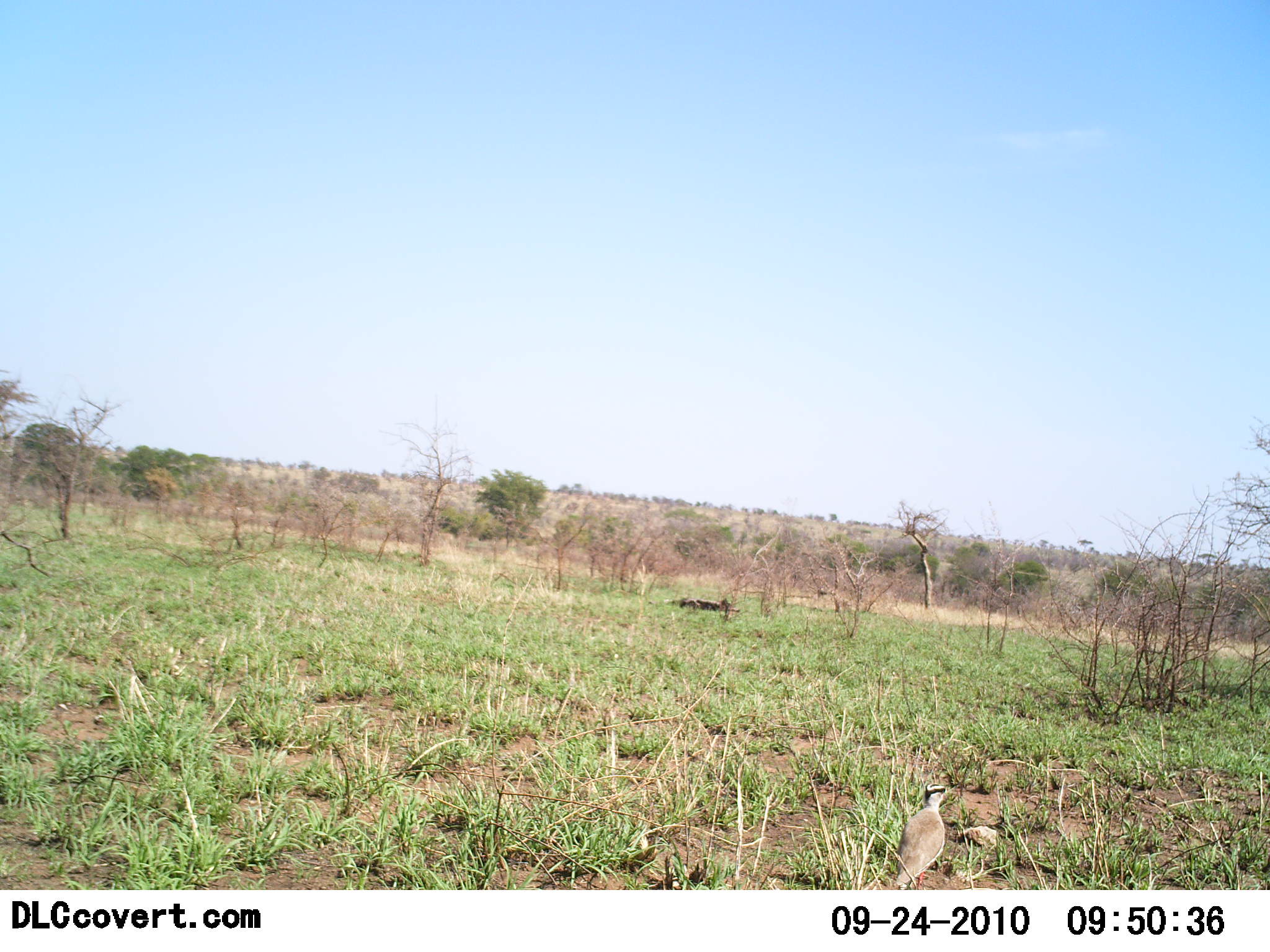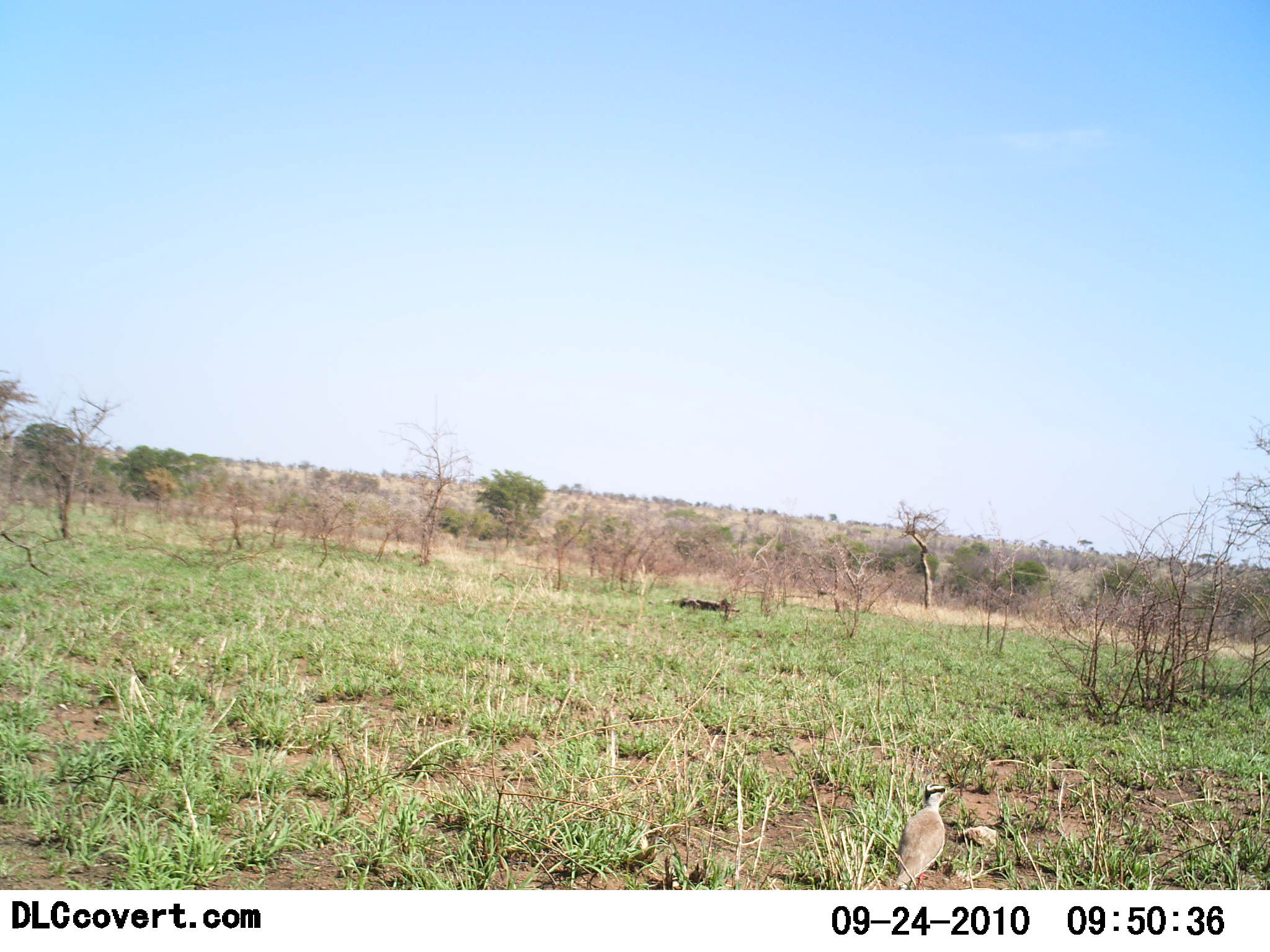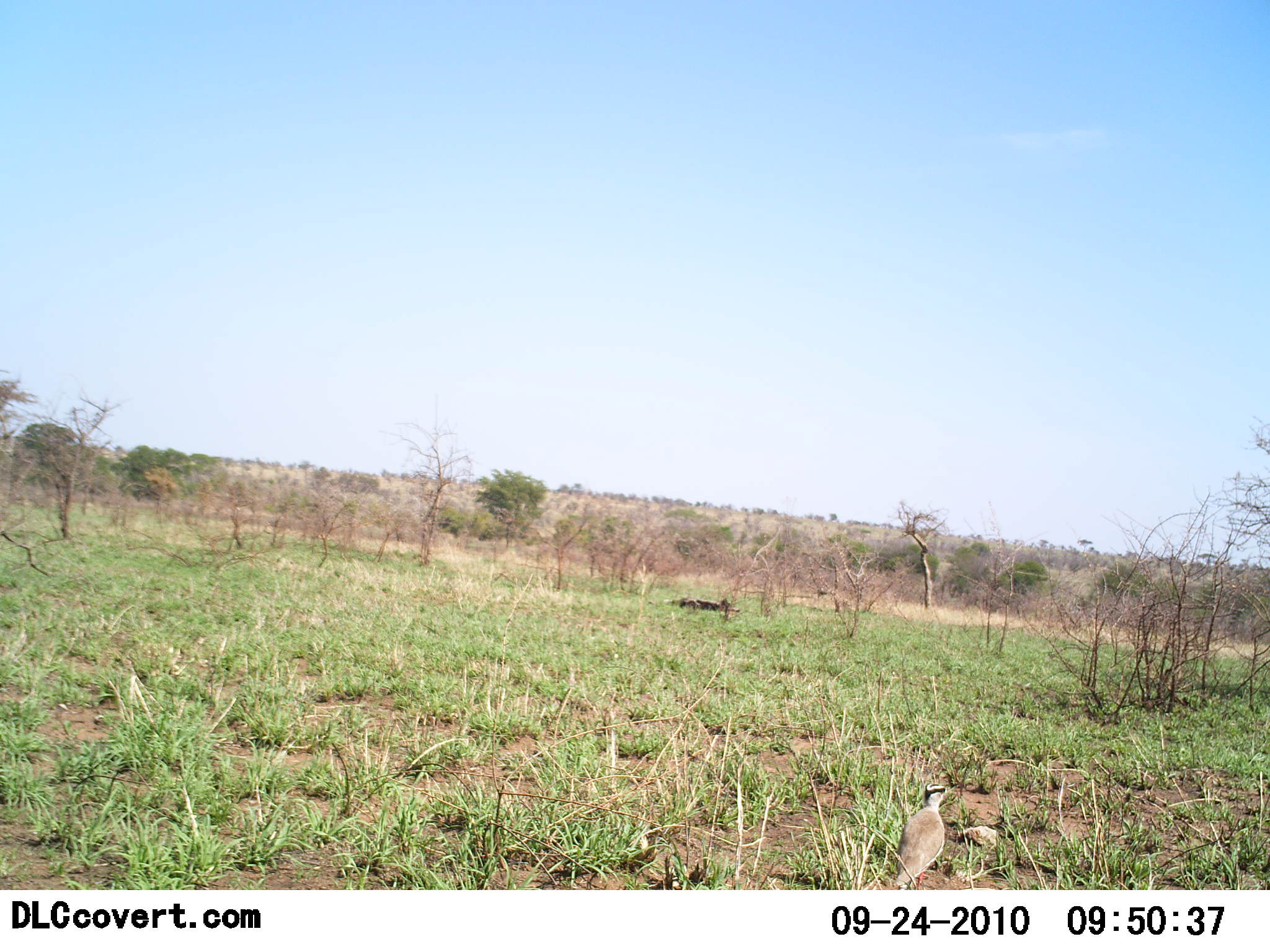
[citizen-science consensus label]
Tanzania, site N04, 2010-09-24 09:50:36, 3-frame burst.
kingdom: Animalia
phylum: Chordata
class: Aves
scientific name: Aves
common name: bird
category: otherbird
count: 1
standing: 94%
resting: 6%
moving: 0%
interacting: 0%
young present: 0%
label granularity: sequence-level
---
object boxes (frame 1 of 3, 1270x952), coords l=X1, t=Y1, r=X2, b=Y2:
animal: l=893, t=781, r=948, b=890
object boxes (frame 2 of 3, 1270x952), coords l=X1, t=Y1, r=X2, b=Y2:
animal: l=893, t=782, r=949, b=891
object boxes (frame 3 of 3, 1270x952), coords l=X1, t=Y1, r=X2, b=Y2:
animal: l=893, t=783, r=950, b=890